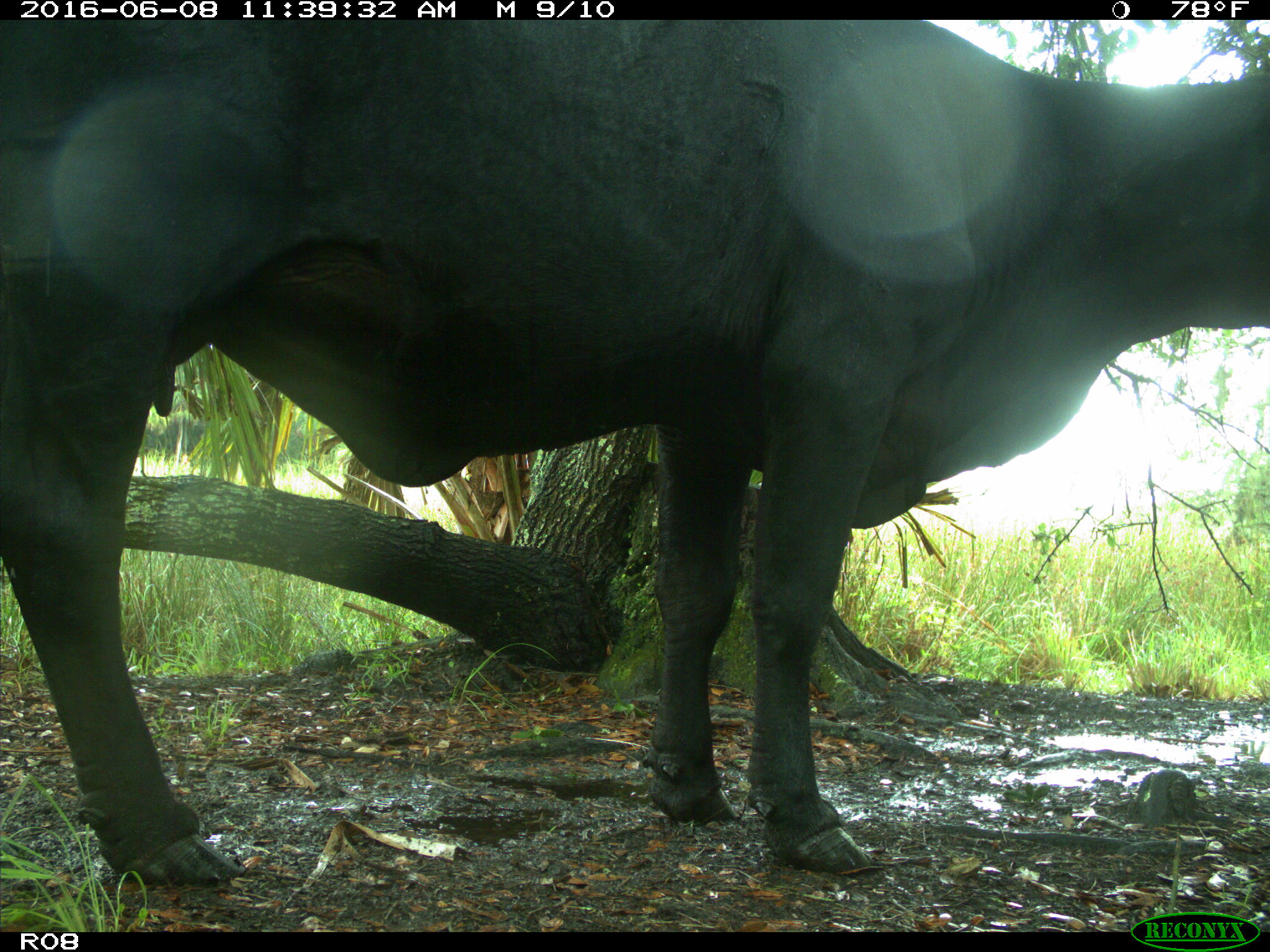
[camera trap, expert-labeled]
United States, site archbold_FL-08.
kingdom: Animalia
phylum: Chordata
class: Mammalia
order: Artiodactyla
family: Bovidae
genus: Bos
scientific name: Bos taurus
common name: domestic cow